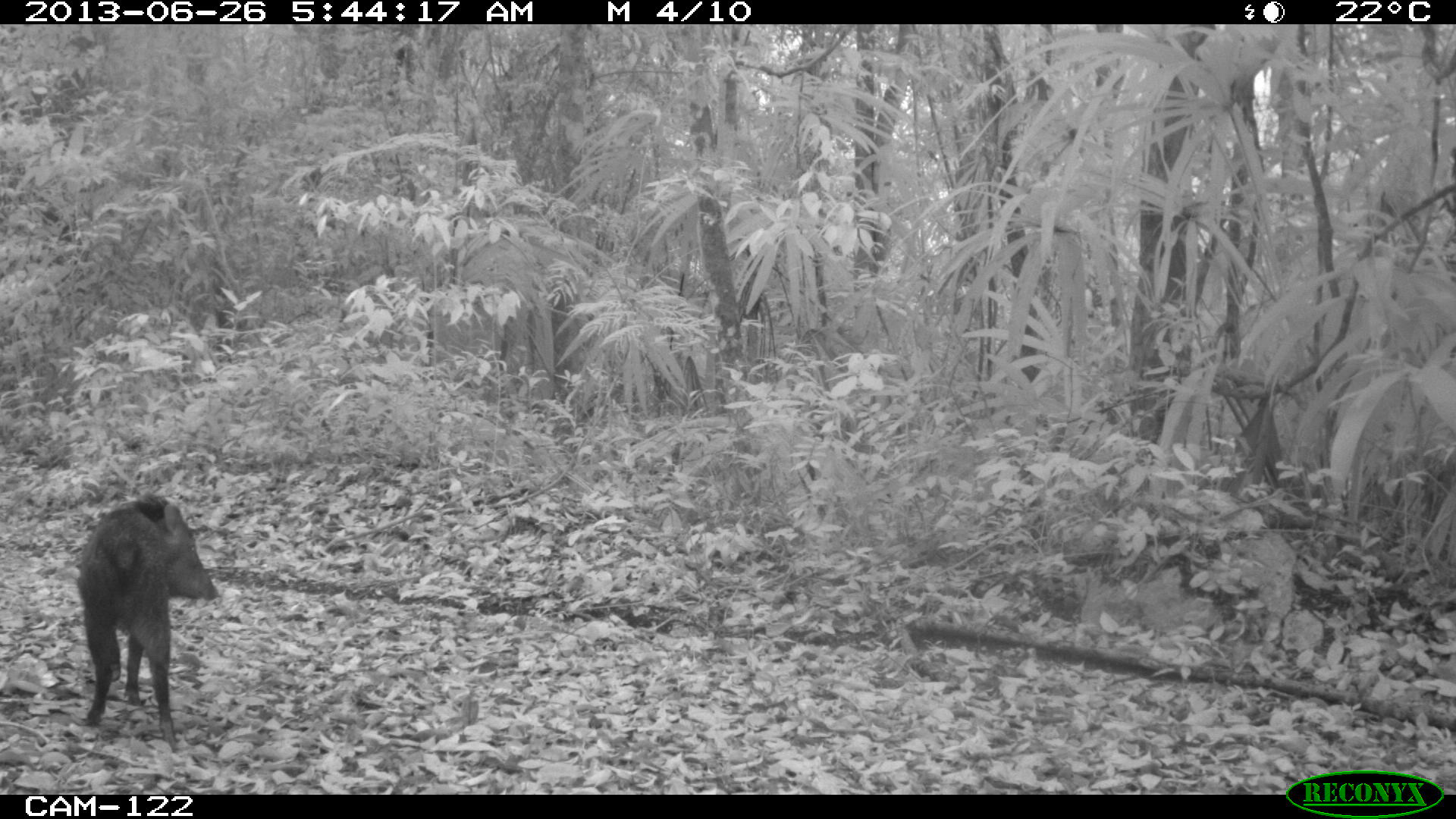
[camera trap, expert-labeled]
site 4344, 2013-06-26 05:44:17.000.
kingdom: Animalia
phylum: Chordata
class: Mammalia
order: Artiodactyla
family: Tayassuidae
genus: Pecari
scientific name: Pecari tajacu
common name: collared peccary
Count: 7.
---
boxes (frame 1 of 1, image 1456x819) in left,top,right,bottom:
pecari tajacu: 72,487,218,750